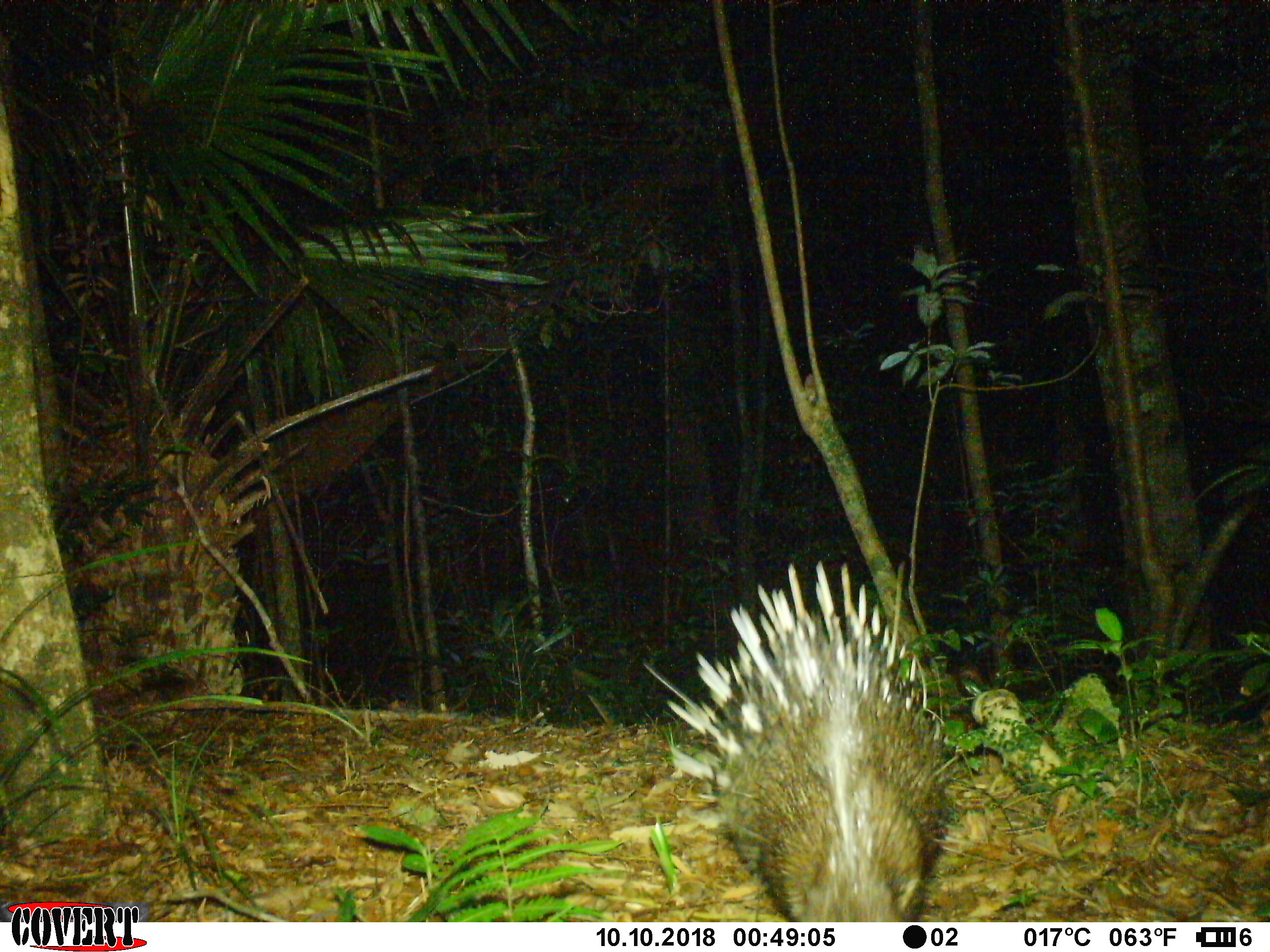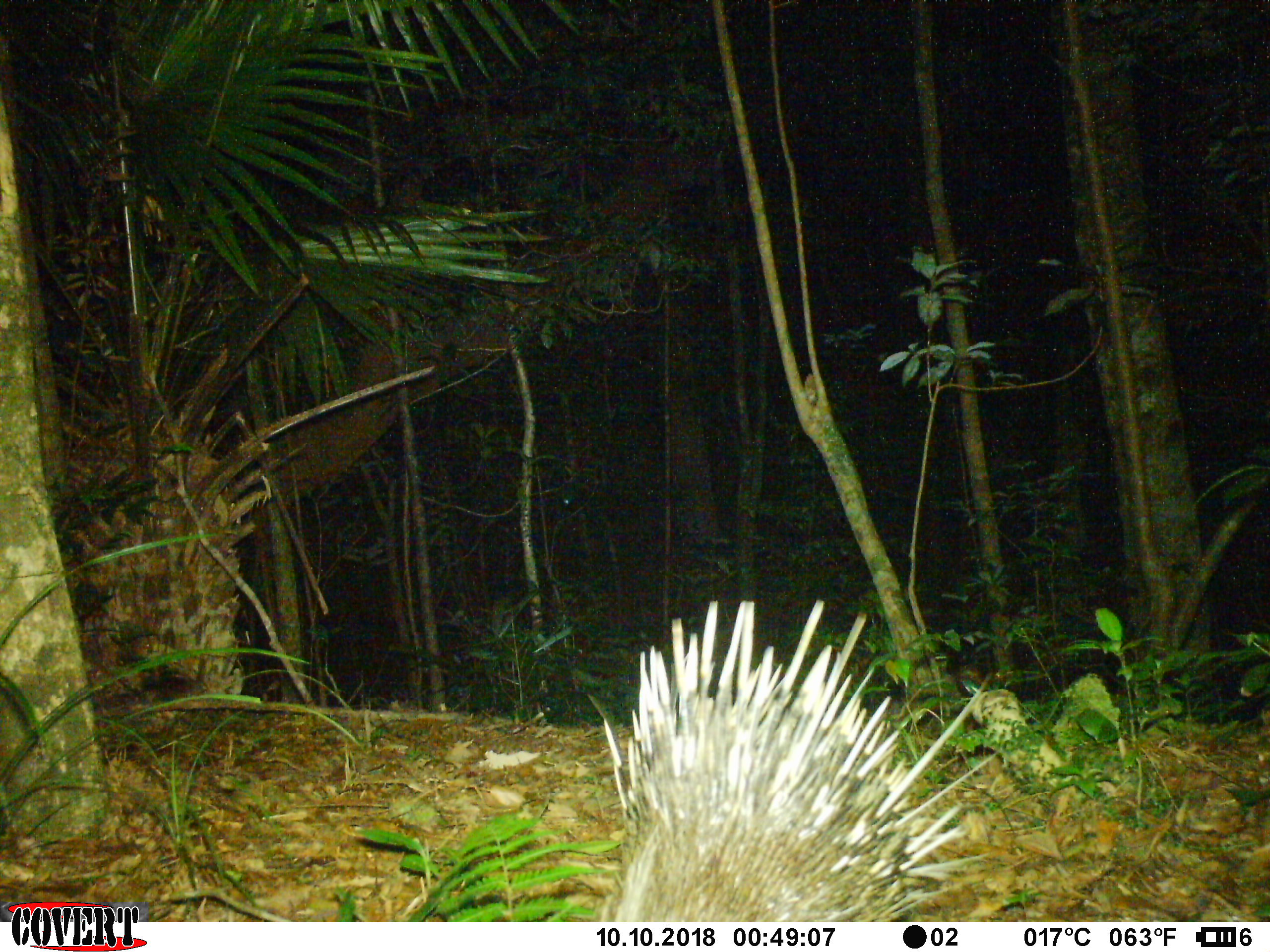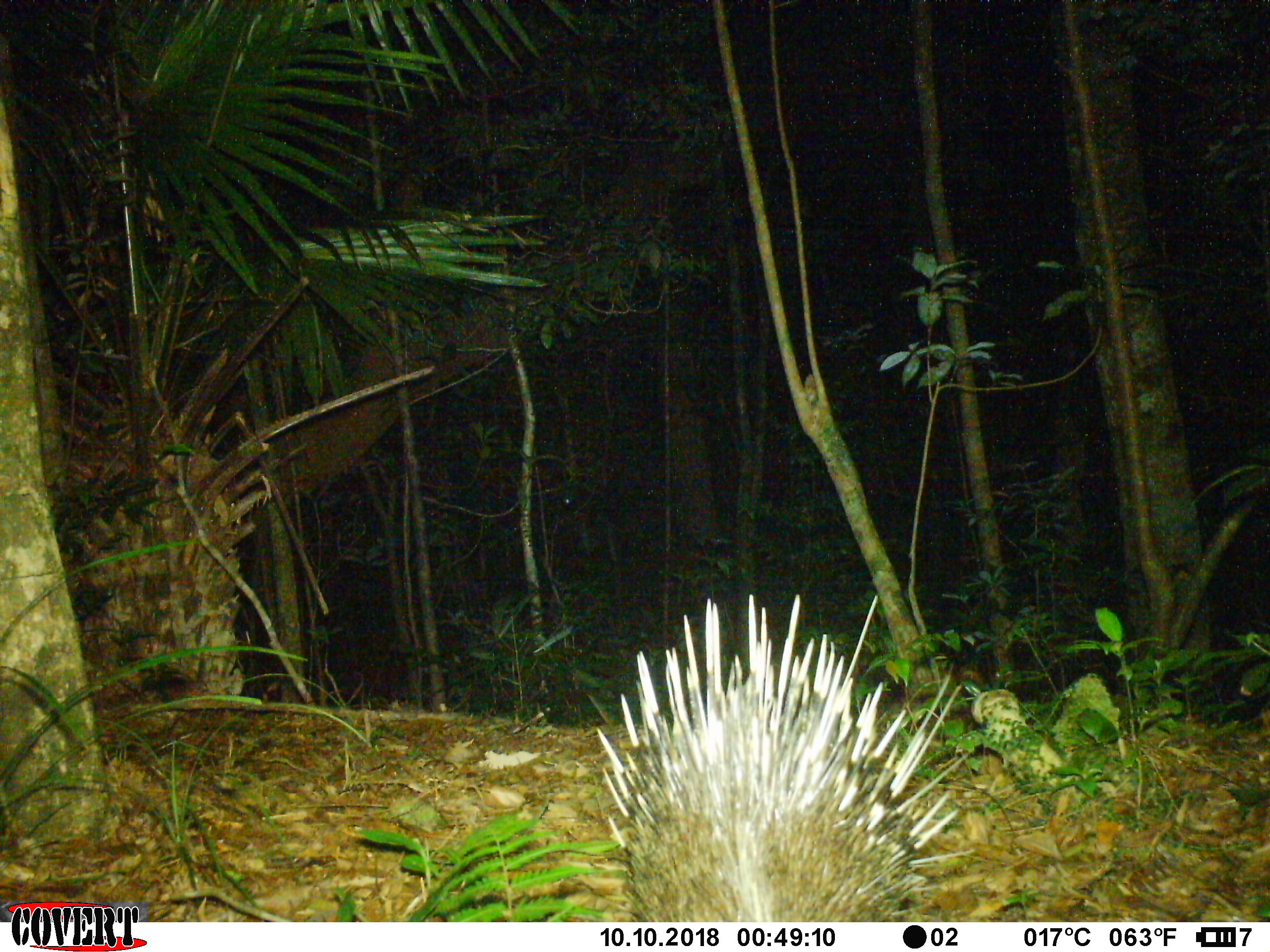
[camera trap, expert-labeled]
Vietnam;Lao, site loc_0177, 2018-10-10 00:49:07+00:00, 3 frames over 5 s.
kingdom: Animalia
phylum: Chordata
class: Mammalia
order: Rodentia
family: Hystricidae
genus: Hystrix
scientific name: Hystrix brachyura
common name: malayan porcupine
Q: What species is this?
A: Malayan porcupine (Hystrix brachyura).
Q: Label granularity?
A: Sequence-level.